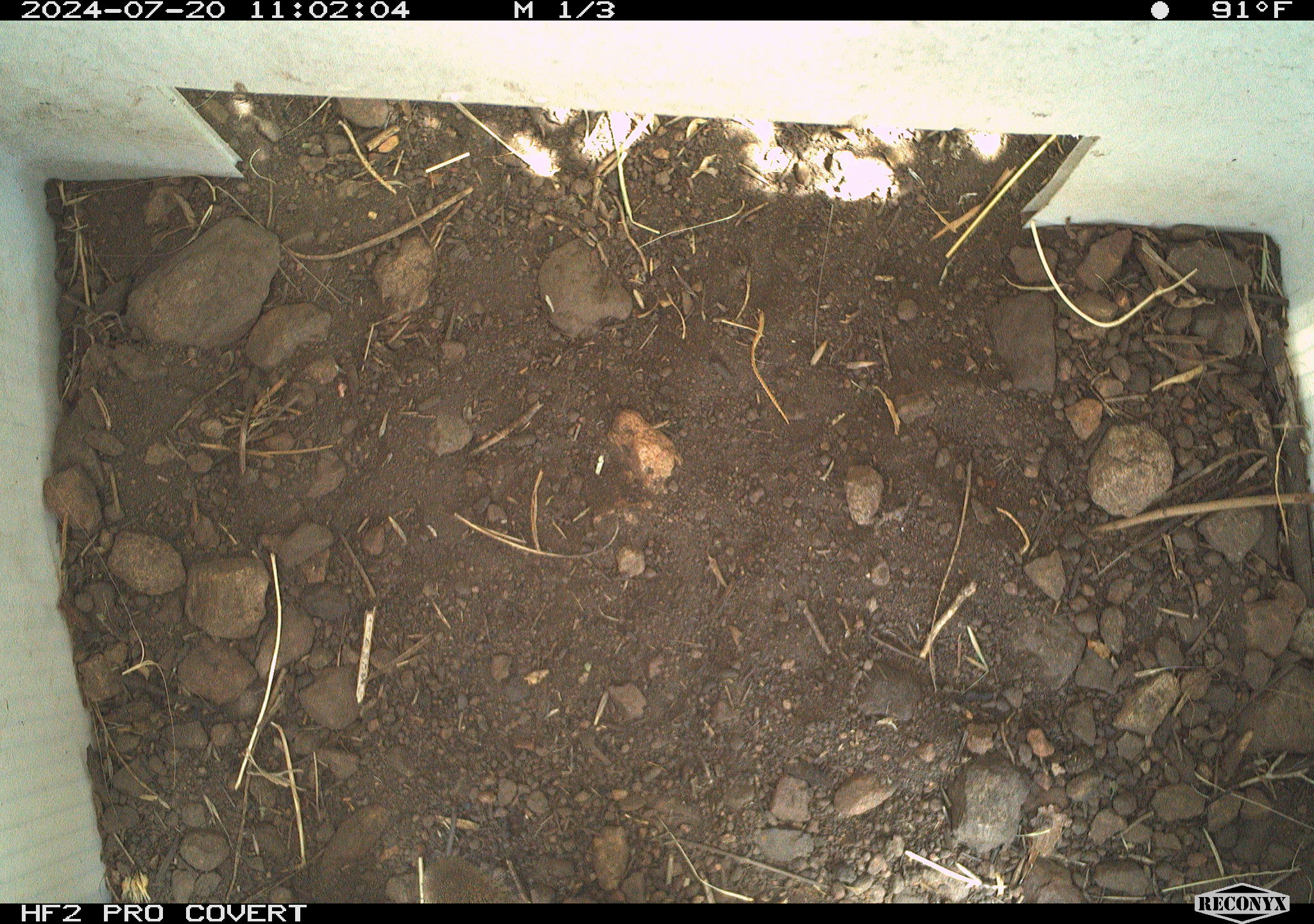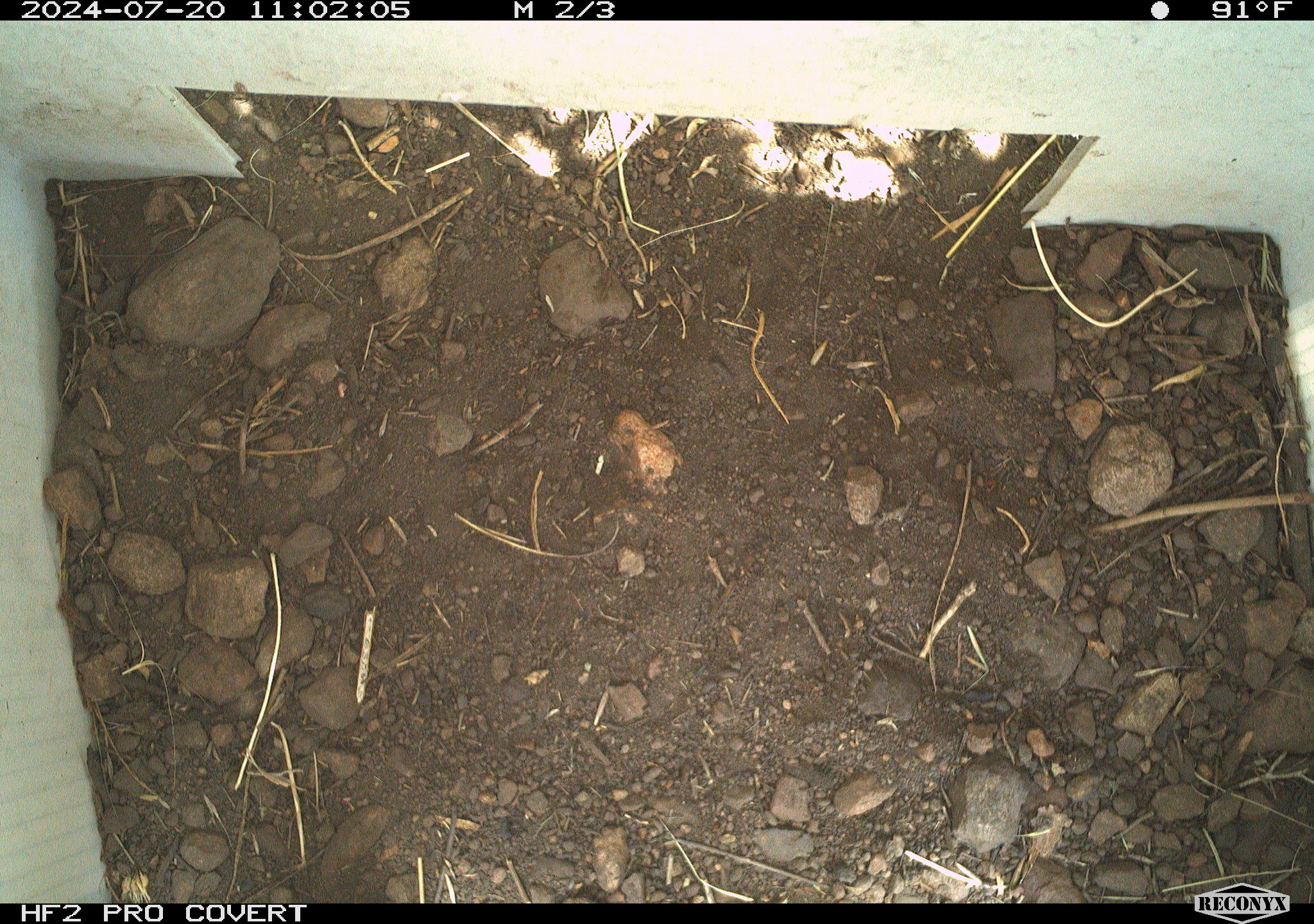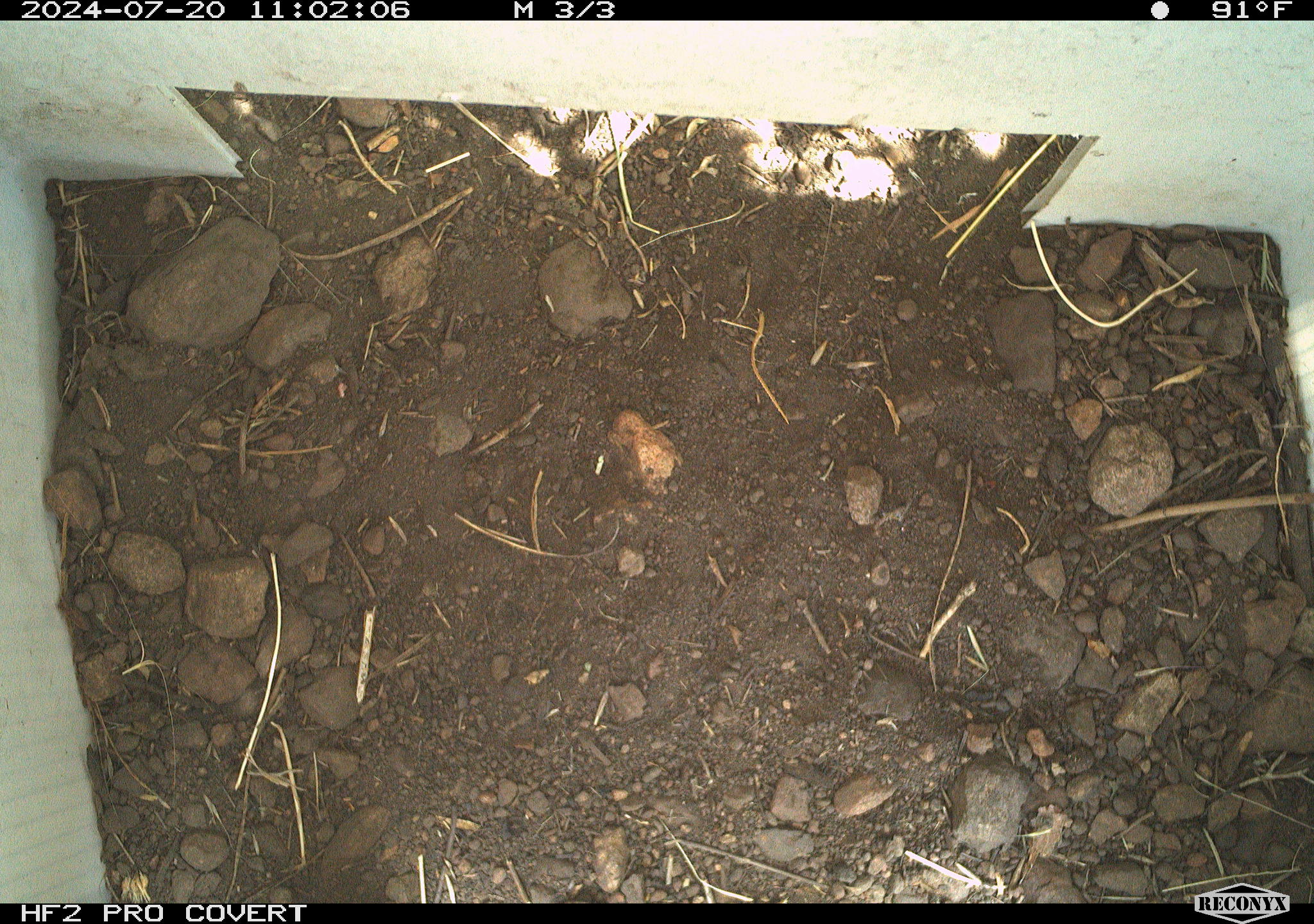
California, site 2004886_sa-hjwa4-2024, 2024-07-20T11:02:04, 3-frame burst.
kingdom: Animalia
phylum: Chordata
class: Mammalia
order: Rodentia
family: Sciuridae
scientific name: Sciuridae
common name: squirrels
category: sciuridae family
Sciuridae family (squirrels) (Sciuridae).